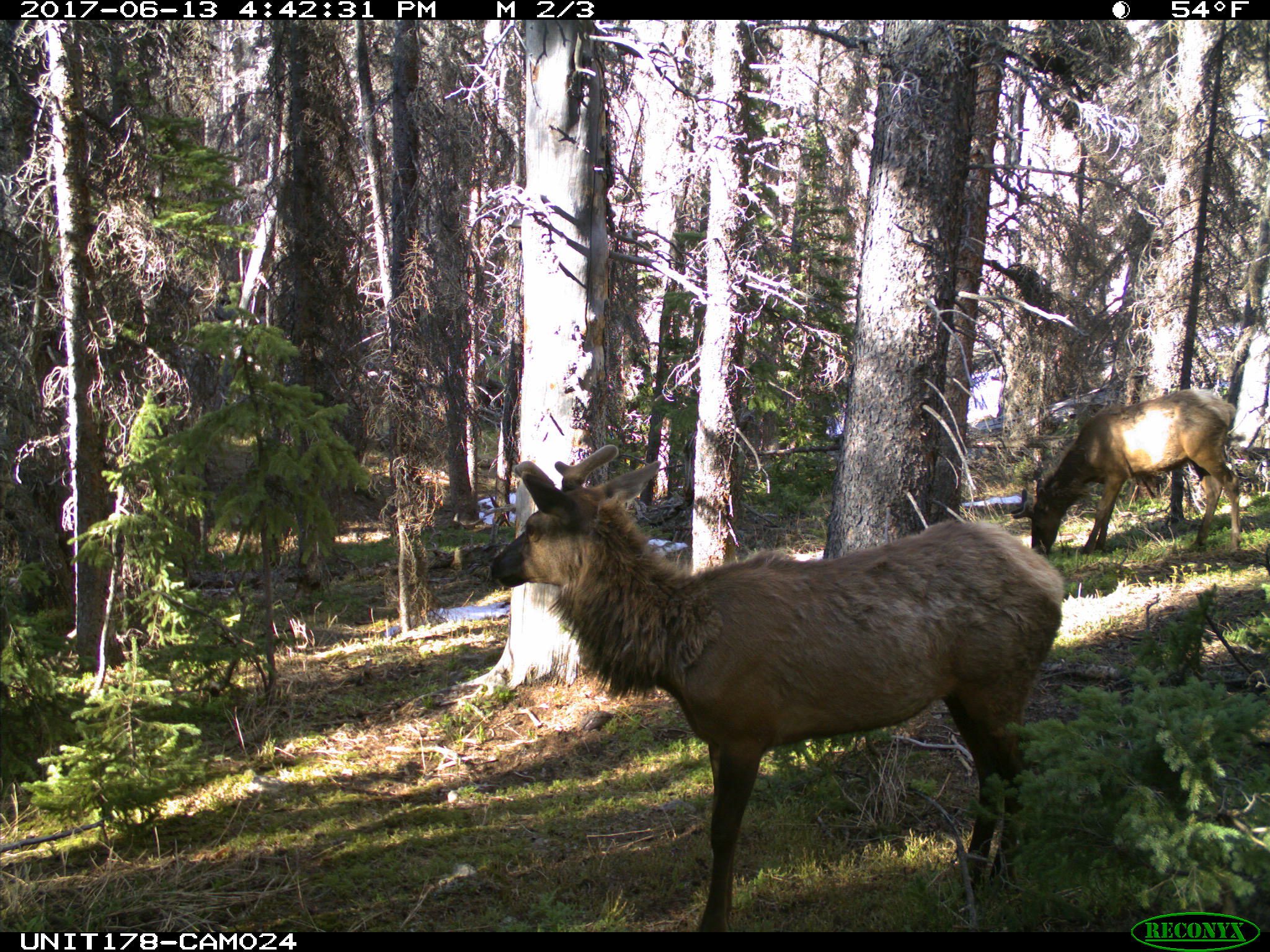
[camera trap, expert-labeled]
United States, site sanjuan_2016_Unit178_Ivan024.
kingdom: Animalia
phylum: Chordata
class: Mammalia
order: Artiodactyla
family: Cervidae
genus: Cervus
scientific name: Cervus elaphus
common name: red deer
Cervus elaphus (red deer).